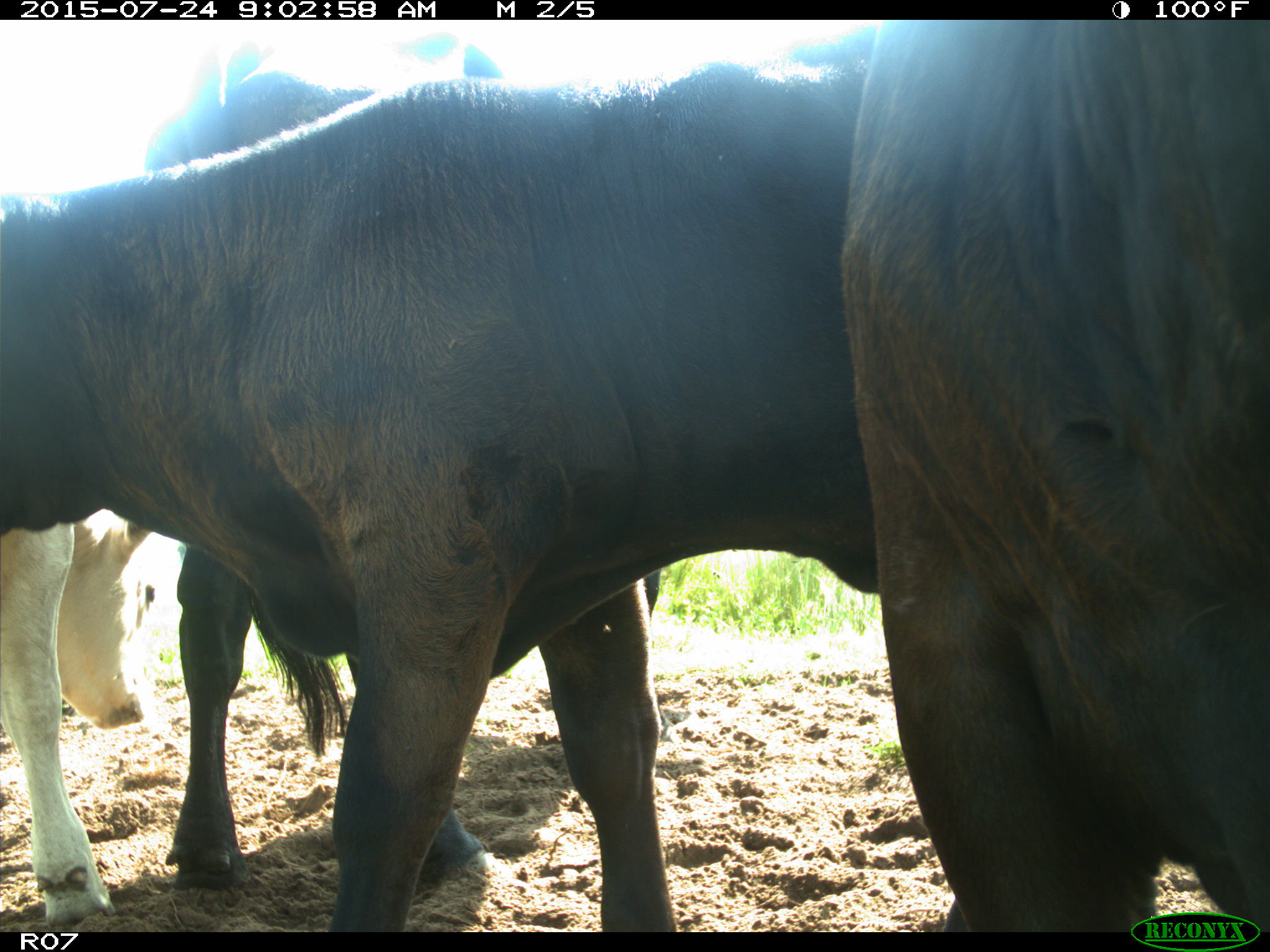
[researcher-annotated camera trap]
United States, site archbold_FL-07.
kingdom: Animalia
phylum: Chordata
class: Mammalia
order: Artiodactyla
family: Bovidae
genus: Bos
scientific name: Bos taurus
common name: domestic cow